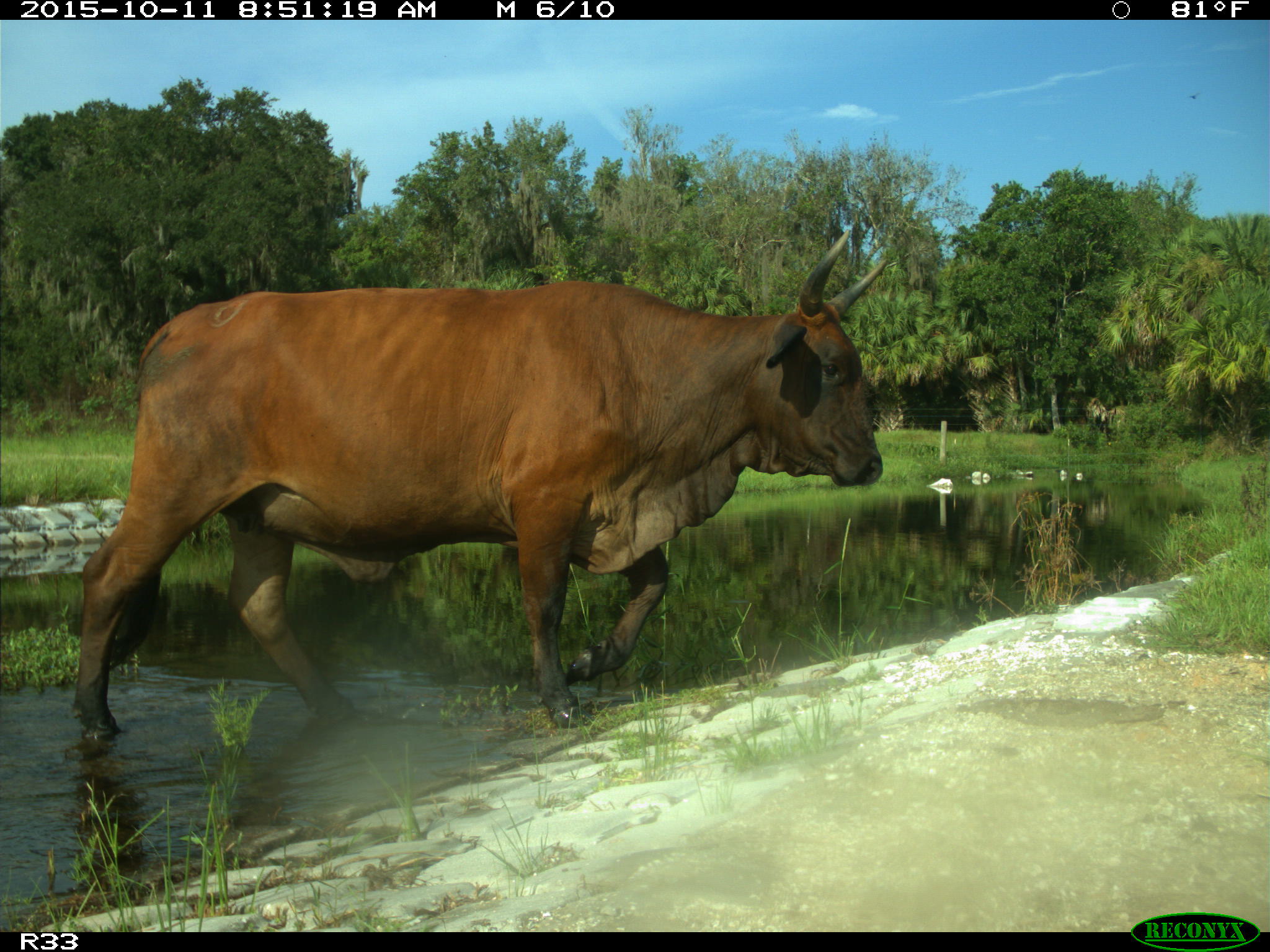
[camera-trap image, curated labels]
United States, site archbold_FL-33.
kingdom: Animalia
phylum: Chordata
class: Mammalia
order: Artiodactyla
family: Bovidae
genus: Bos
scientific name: Bos taurus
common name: domestic cow